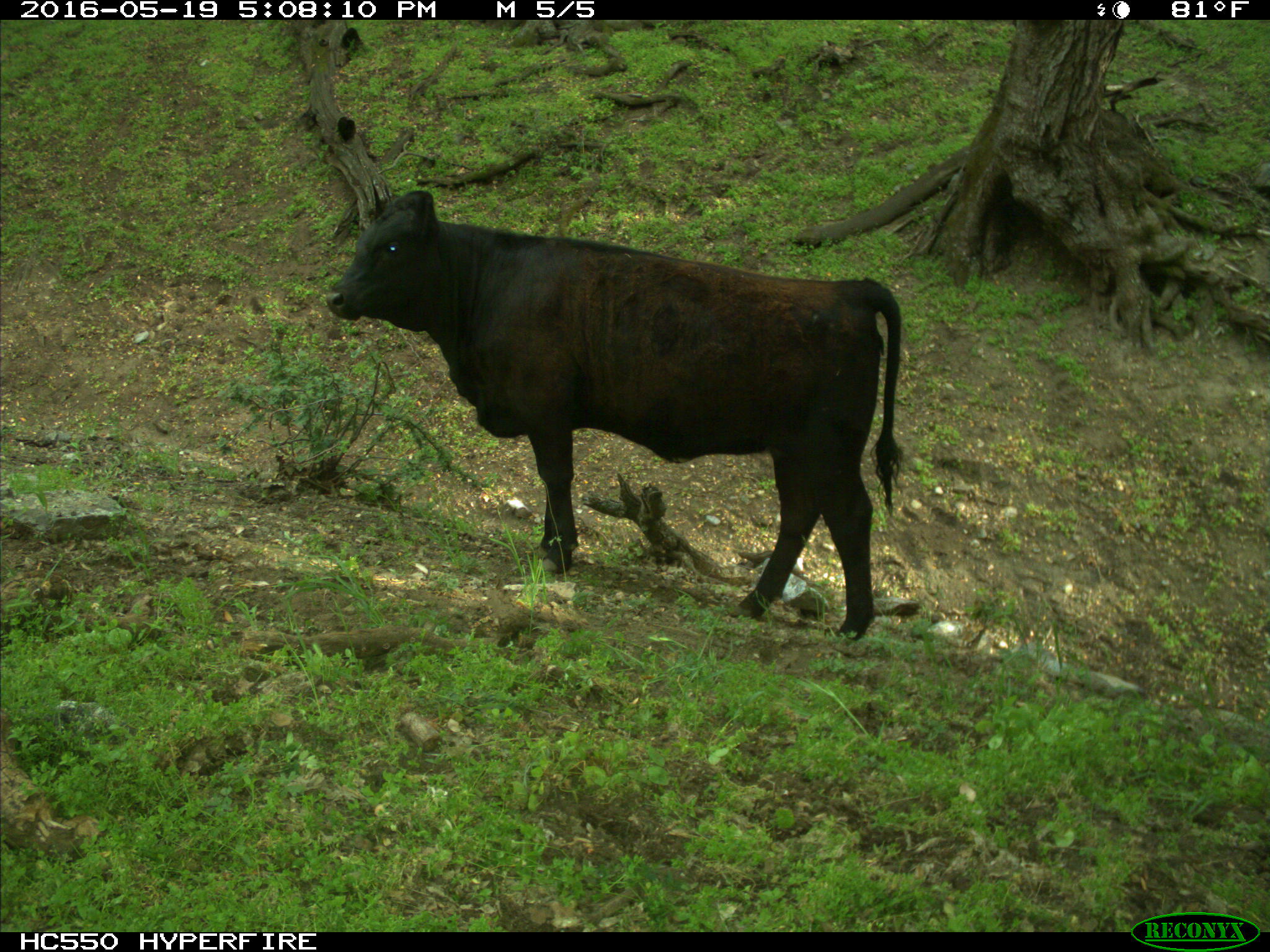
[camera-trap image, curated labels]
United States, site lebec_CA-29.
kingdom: Animalia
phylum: Chordata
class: Mammalia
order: Artiodactyla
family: Bovidae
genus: Bos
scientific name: Bos taurus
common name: domestic cow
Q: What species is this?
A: Bos taurus (domestic cow).